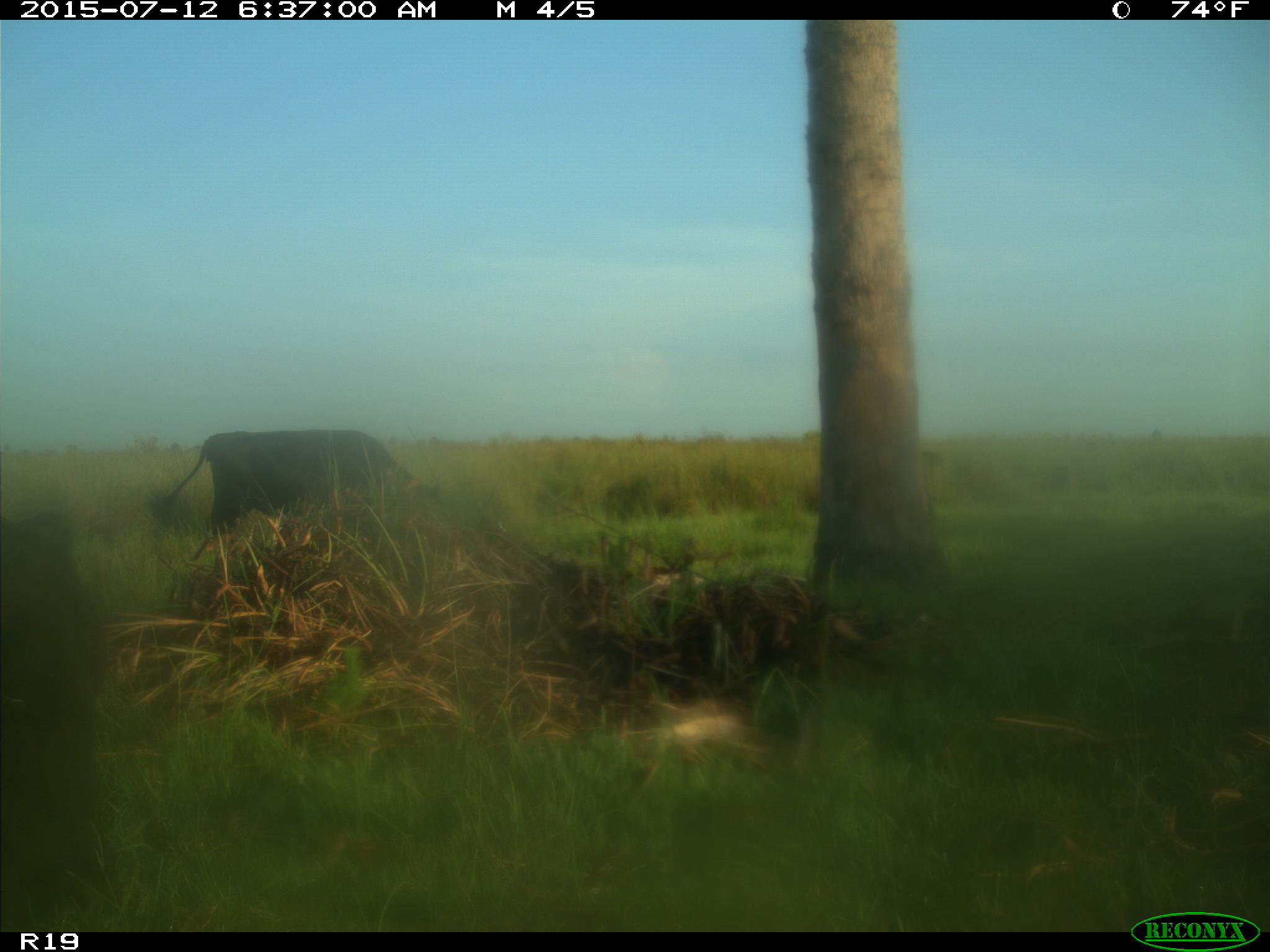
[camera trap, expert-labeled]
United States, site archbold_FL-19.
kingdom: Animalia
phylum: Chordata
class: Mammalia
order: Artiodactyla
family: Bovidae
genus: Bos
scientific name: Bos taurus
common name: domestic cow